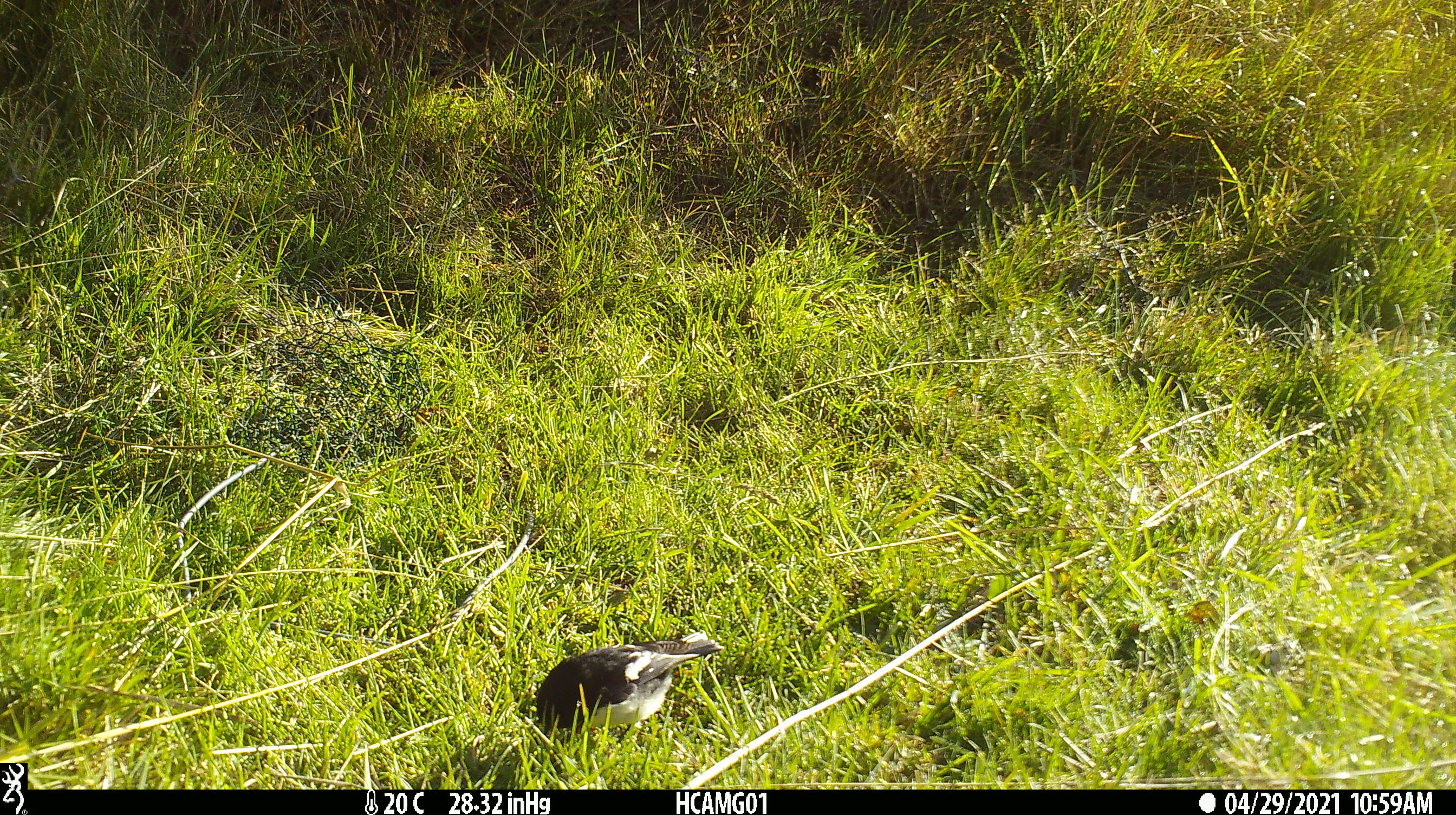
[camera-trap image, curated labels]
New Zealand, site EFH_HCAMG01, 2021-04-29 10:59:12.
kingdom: Animalia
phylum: Chordata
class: Aves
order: Passeriformes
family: Petroicidae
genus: Petroica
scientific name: Petroica macrocephala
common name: tomtit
Tomtit (Petroica macrocephala).